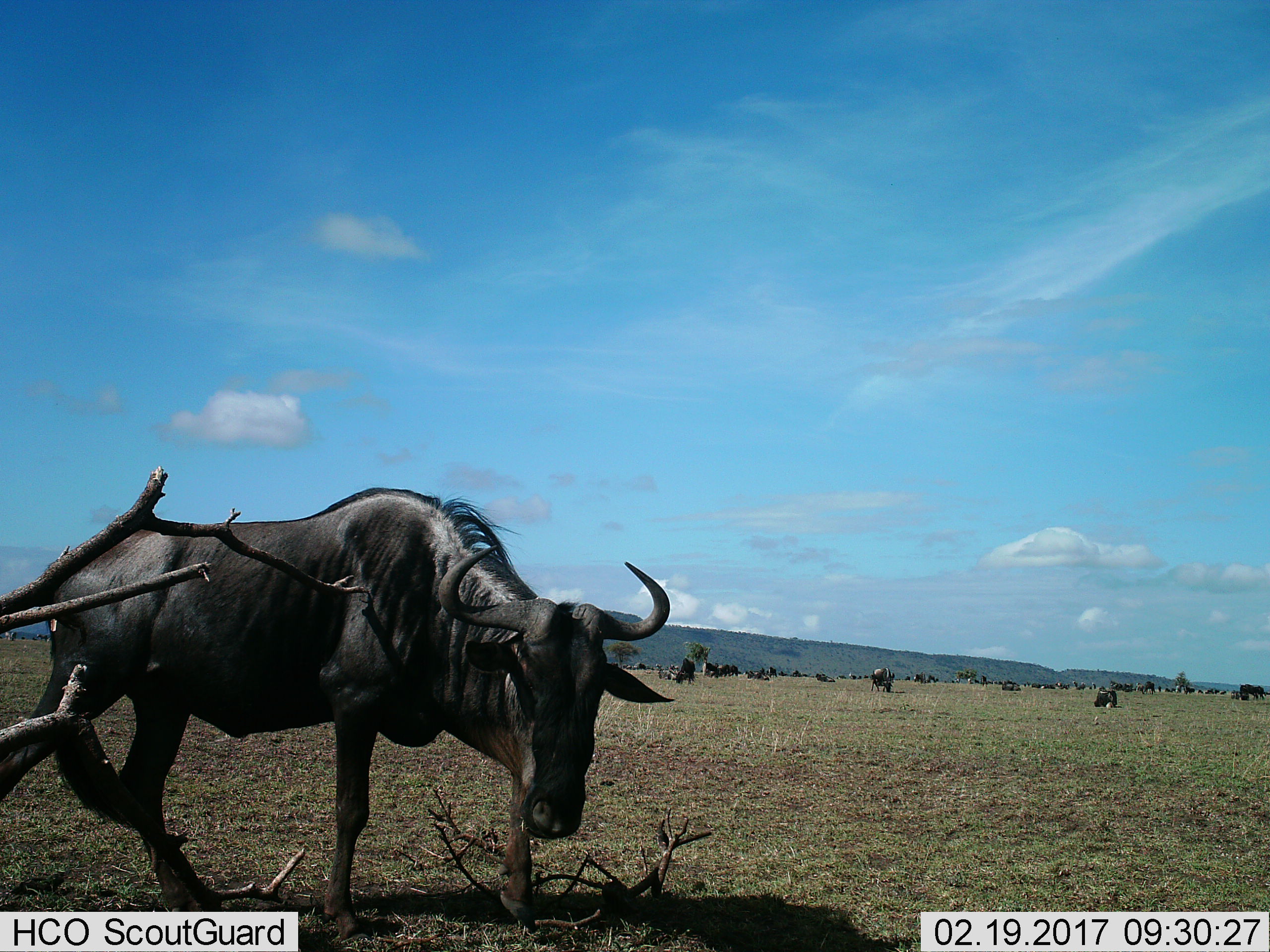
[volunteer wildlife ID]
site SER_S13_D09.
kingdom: Animalia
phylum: Chordata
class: Mammalia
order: Artiodactyla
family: Bovidae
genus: Connochaetes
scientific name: Connochaetes taurinus taurinus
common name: blue wildebeest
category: wildebeestblue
Wildebeestblue (blue wildebeest) (Connochaetes taurinus taurinus), count 11-50. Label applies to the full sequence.